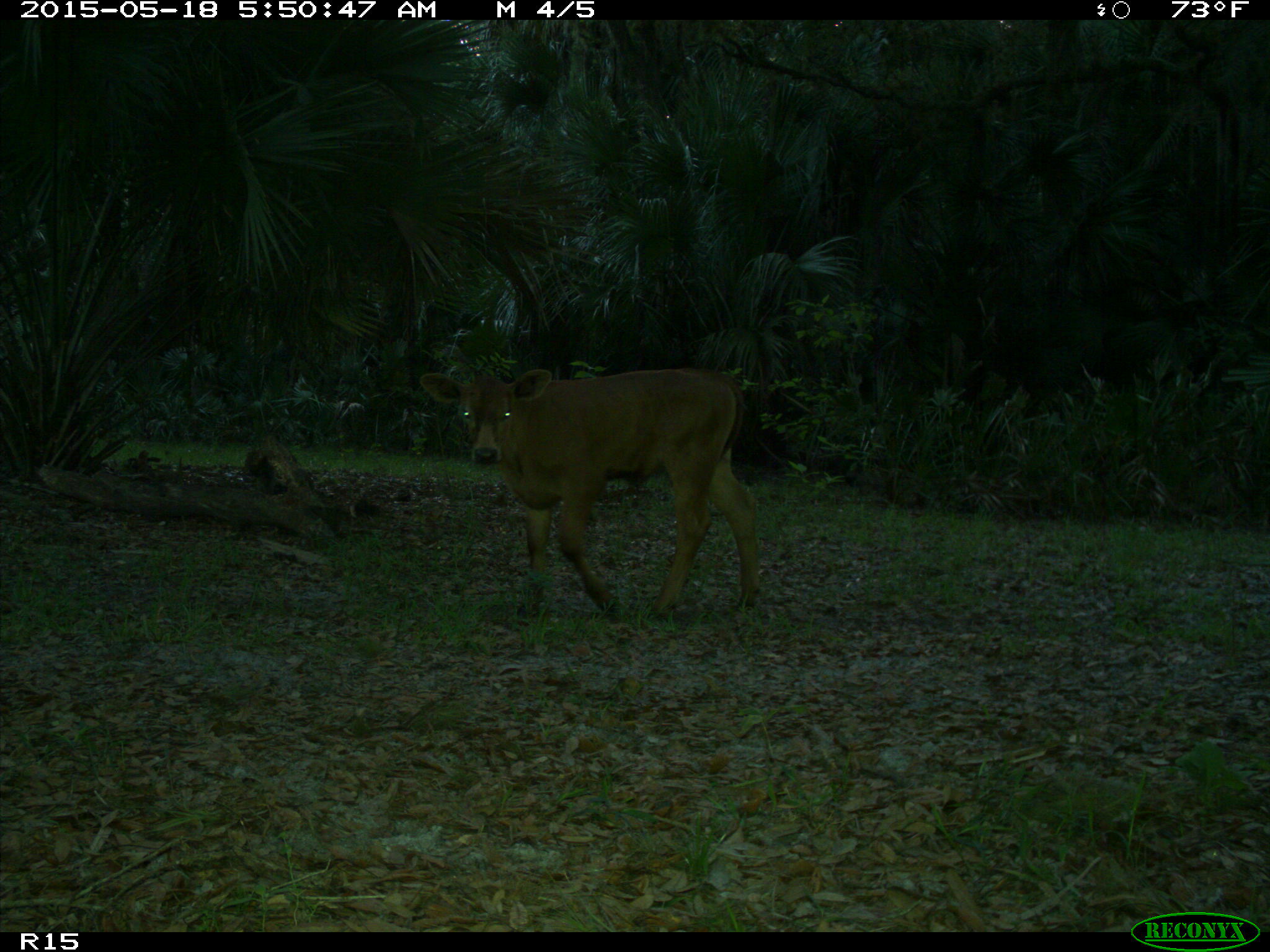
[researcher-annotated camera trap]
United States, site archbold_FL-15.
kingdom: Animalia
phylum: Chordata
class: Mammalia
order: Artiodactyla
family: Bovidae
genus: Bos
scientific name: Bos taurus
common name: domestic cow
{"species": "Bos taurus (domestic cow)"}